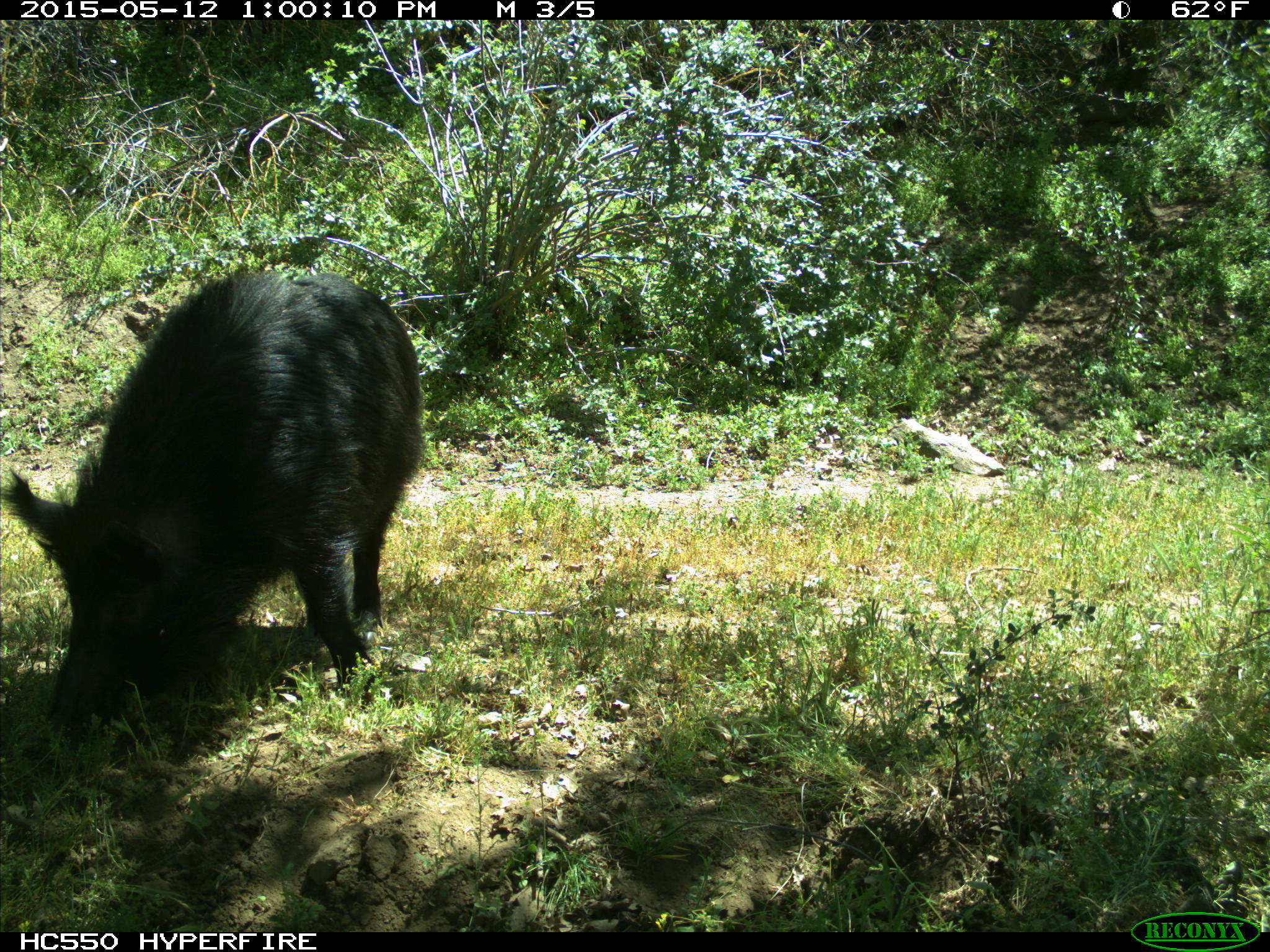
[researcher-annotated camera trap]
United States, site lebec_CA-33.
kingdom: Animalia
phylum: Chordata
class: Mammalia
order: Artiodactyla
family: Suidae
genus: Sus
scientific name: Sus scrofa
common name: wild boar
Sus scrofa (wild boar).